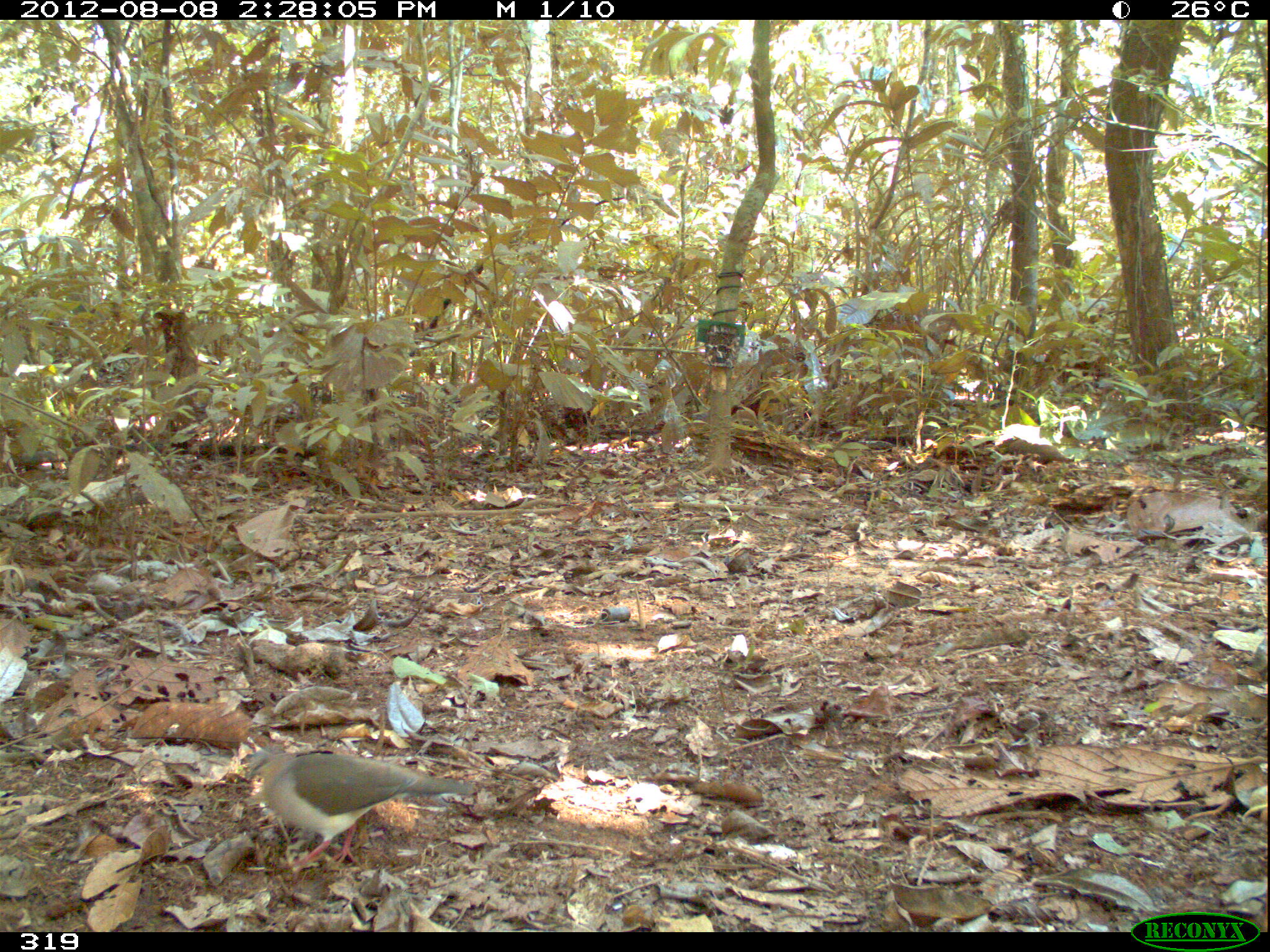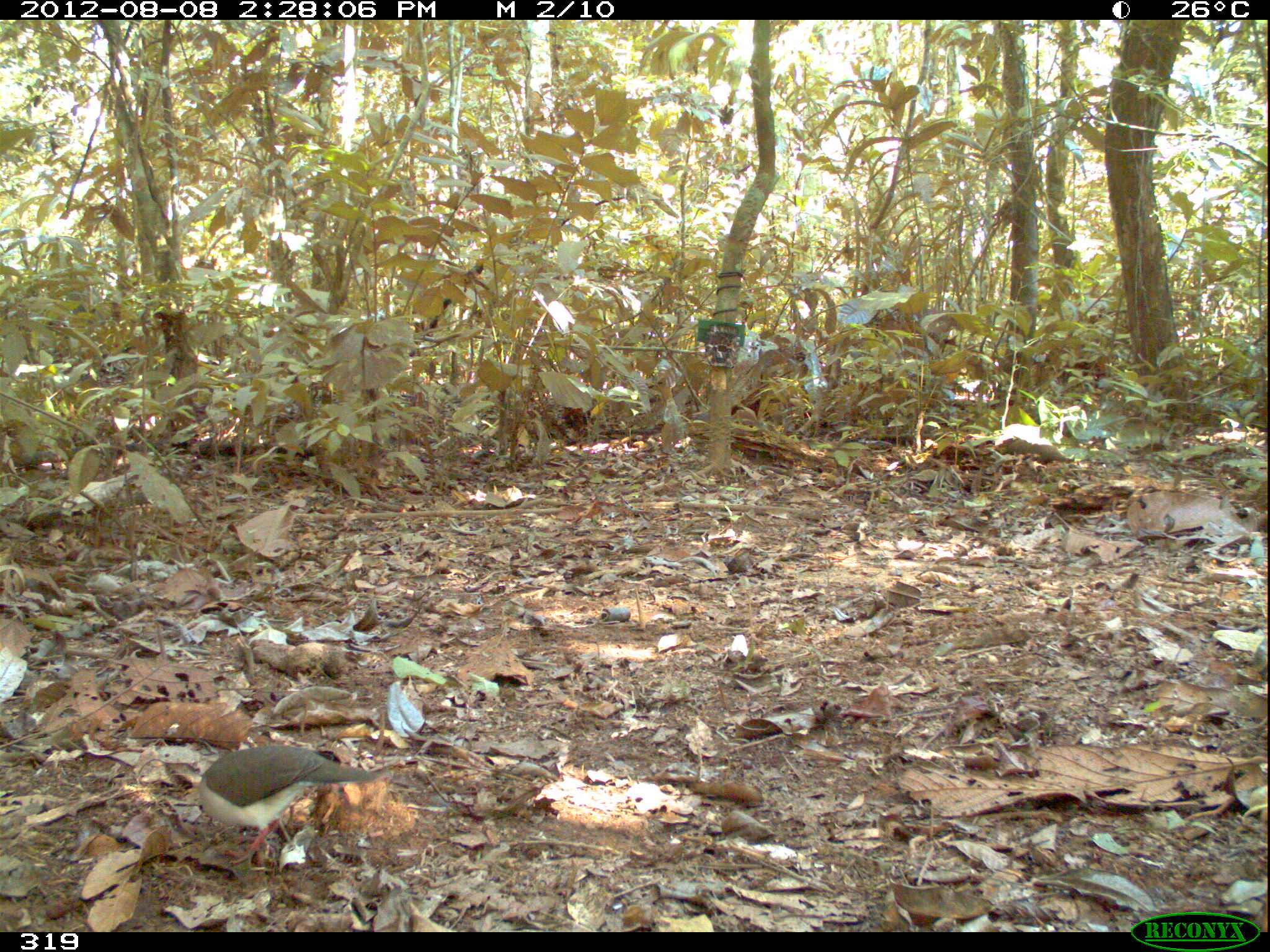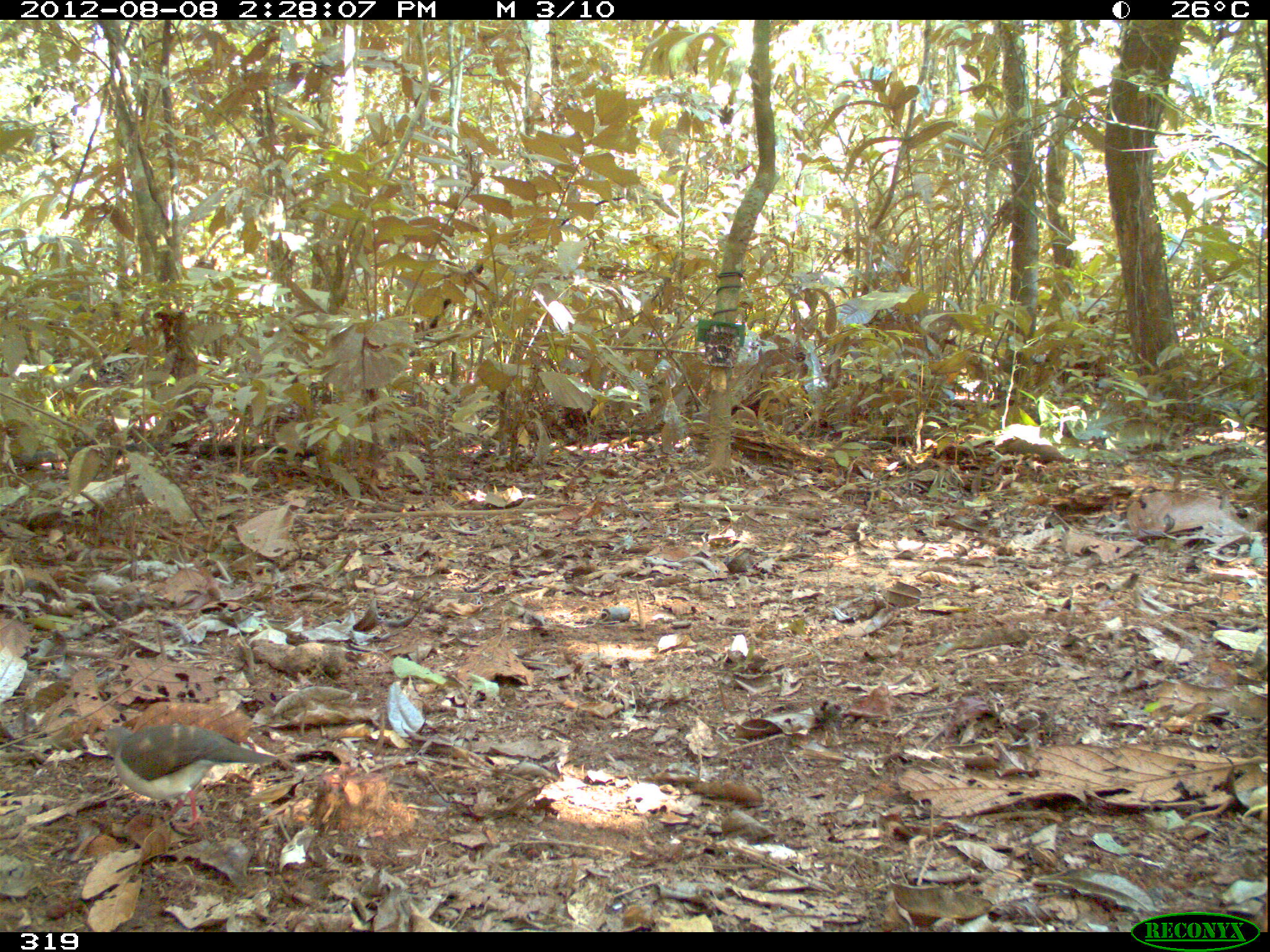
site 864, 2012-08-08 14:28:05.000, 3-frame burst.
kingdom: Animalia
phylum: Chordata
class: Aves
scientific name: Aves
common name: bird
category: unknown bird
Unknown bird (bird) (Aves).